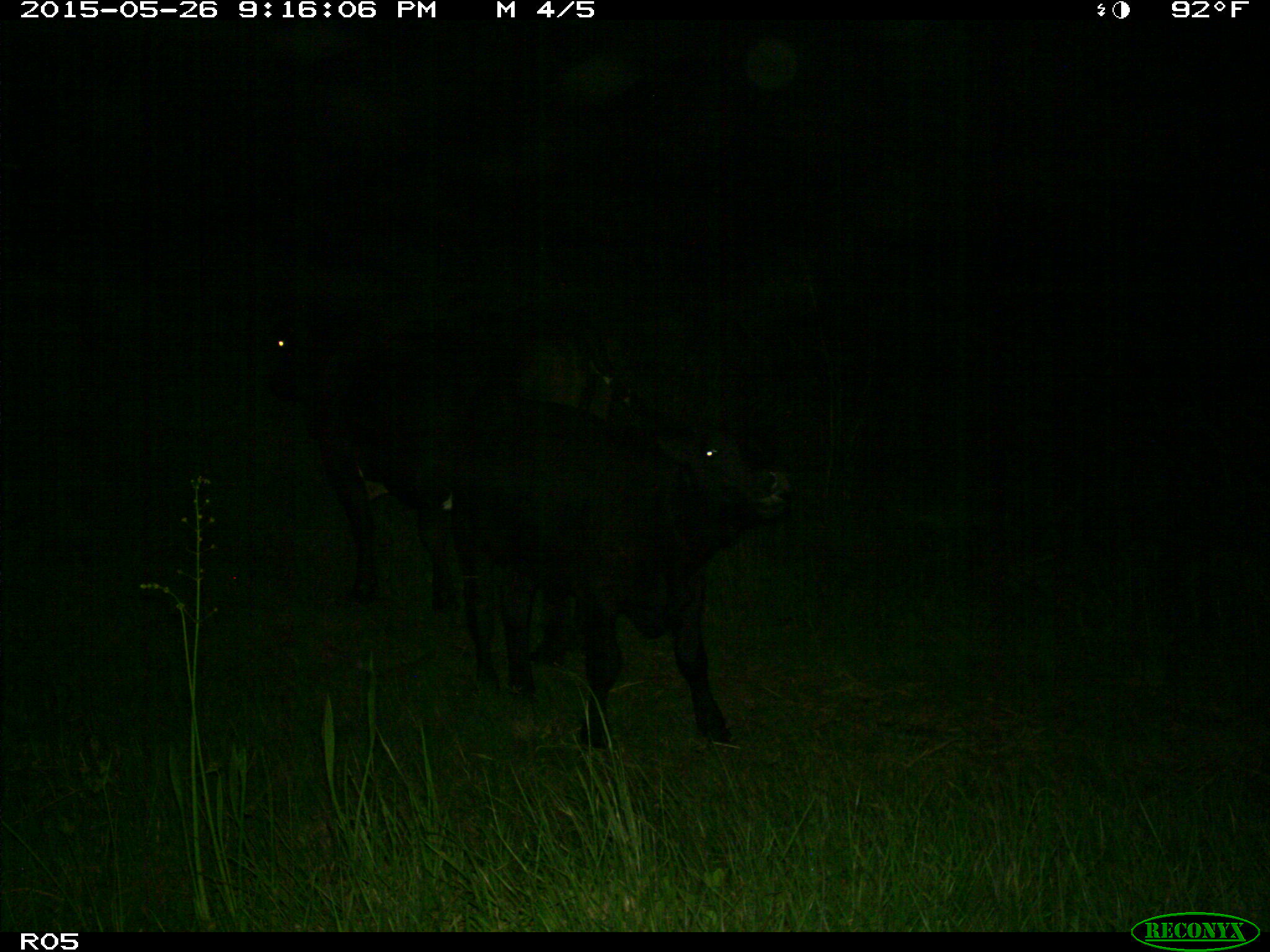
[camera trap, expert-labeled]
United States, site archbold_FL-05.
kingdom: Animalia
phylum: Chordata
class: Mammalia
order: Artiodactyla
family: Bovidae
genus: Bos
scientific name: Bos taurus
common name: domestic cow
Bos taurus (domestic cow).